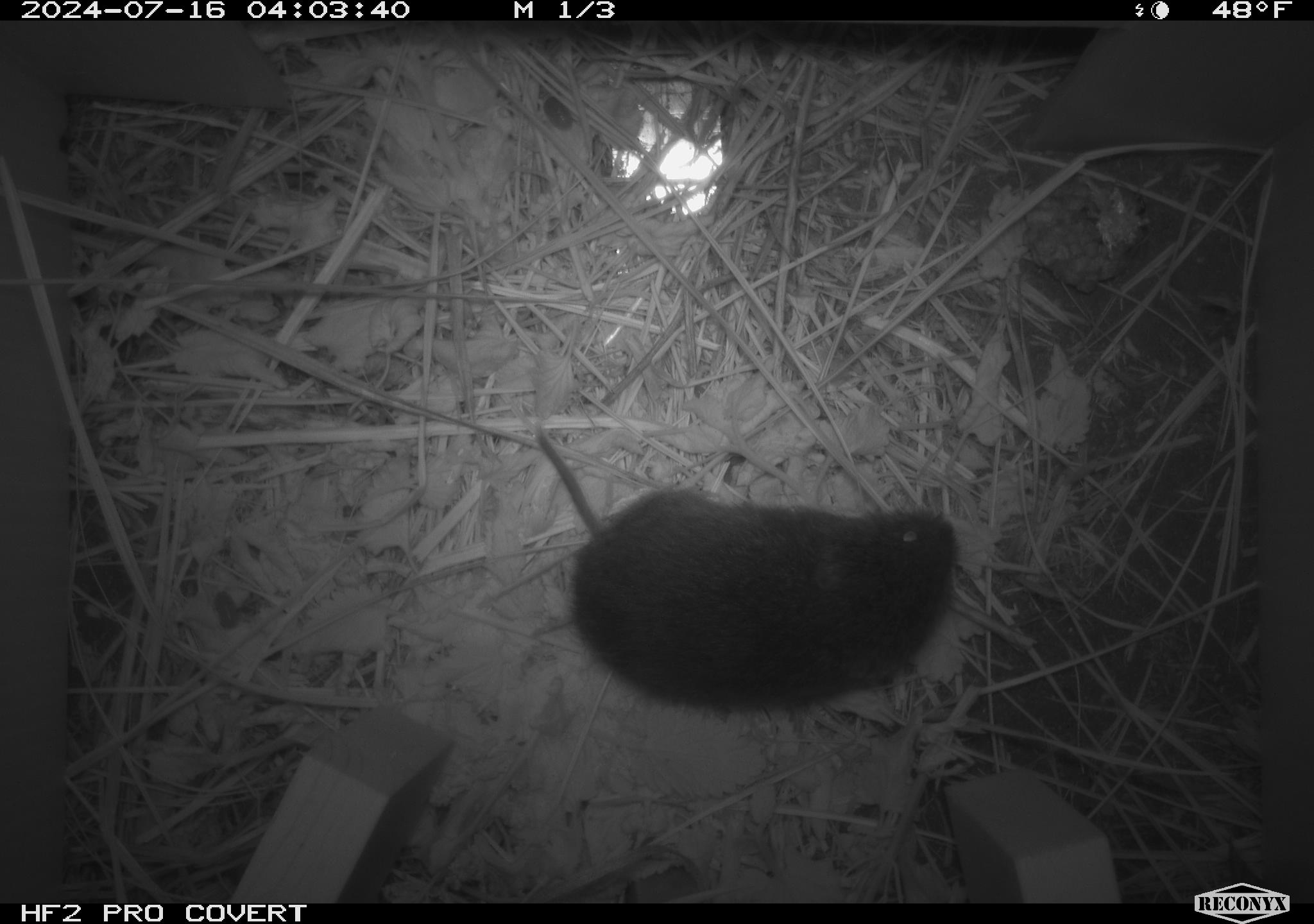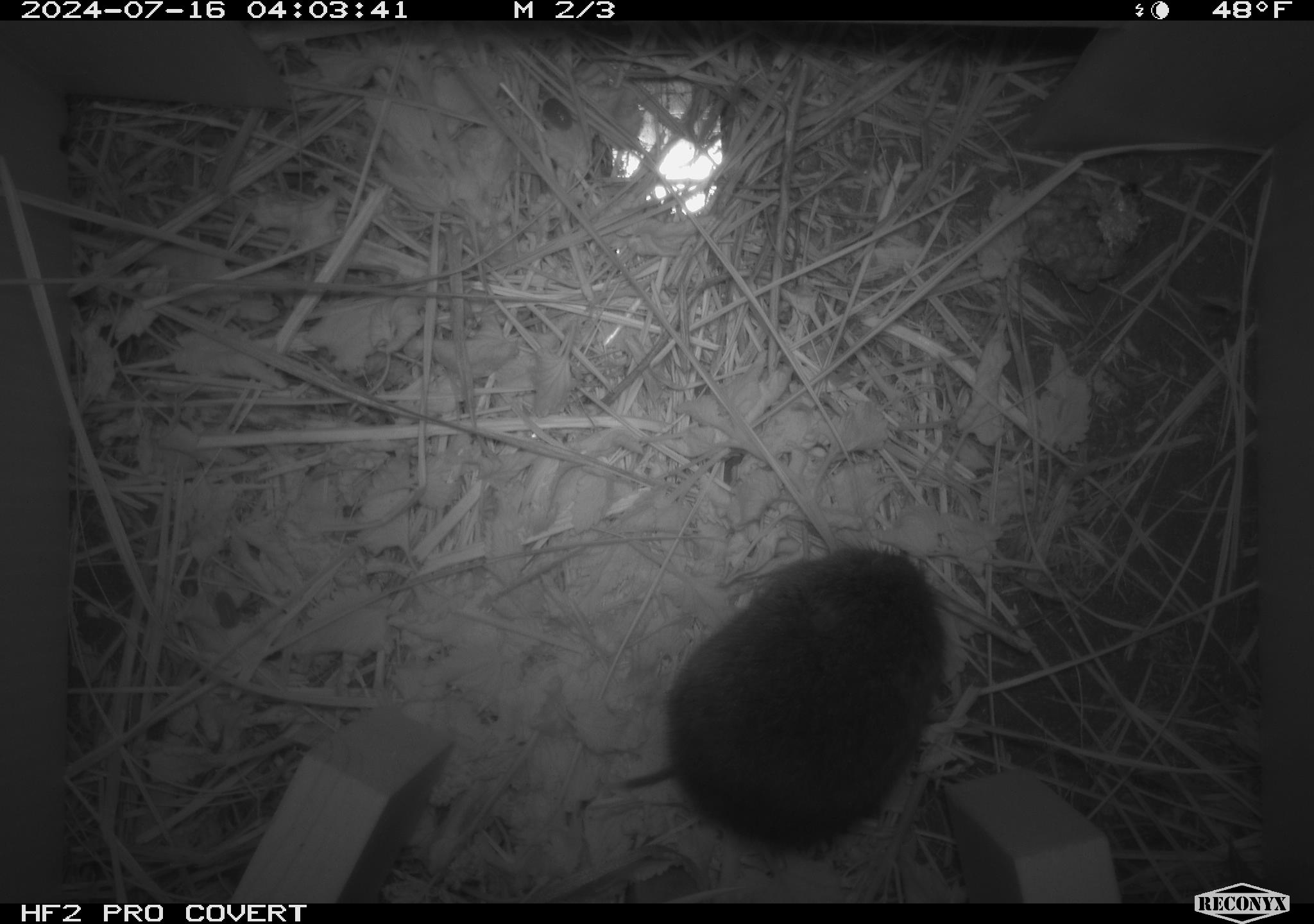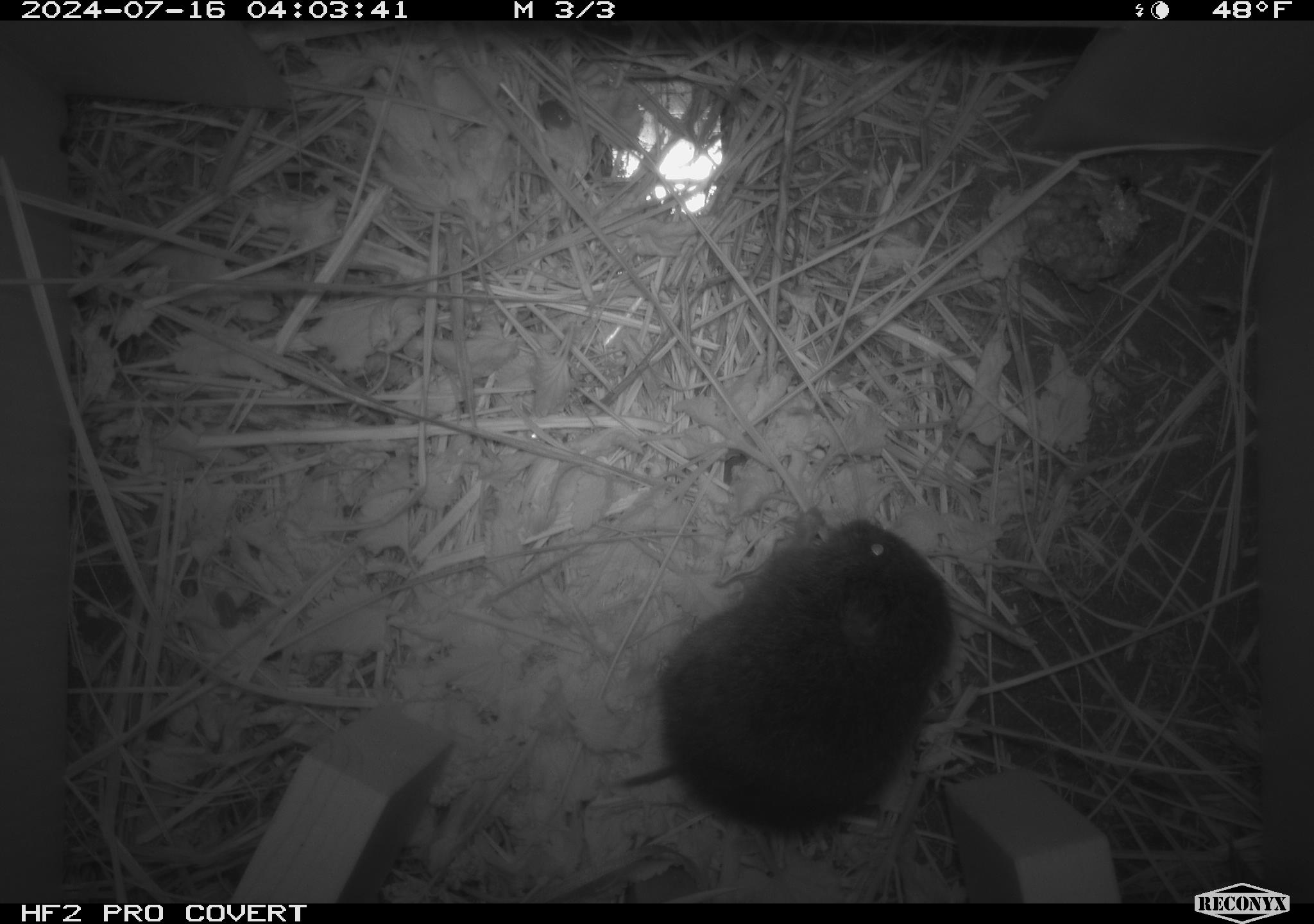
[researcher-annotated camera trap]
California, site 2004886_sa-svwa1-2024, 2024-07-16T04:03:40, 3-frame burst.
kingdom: Animalia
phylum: Arthropoda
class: Insecta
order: Hymenoptera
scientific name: Hymenoptera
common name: ants, bees, wasps, and sawflies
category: hymenoptera order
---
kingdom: Animalia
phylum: Chordata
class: Mammalia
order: Rodentia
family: Cricetidae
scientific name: Arvicolinae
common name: voles, lemmings, and muskrats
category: arvicolinae subfamily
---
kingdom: Animalia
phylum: Arthropoda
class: Insecta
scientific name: Insecta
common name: insect